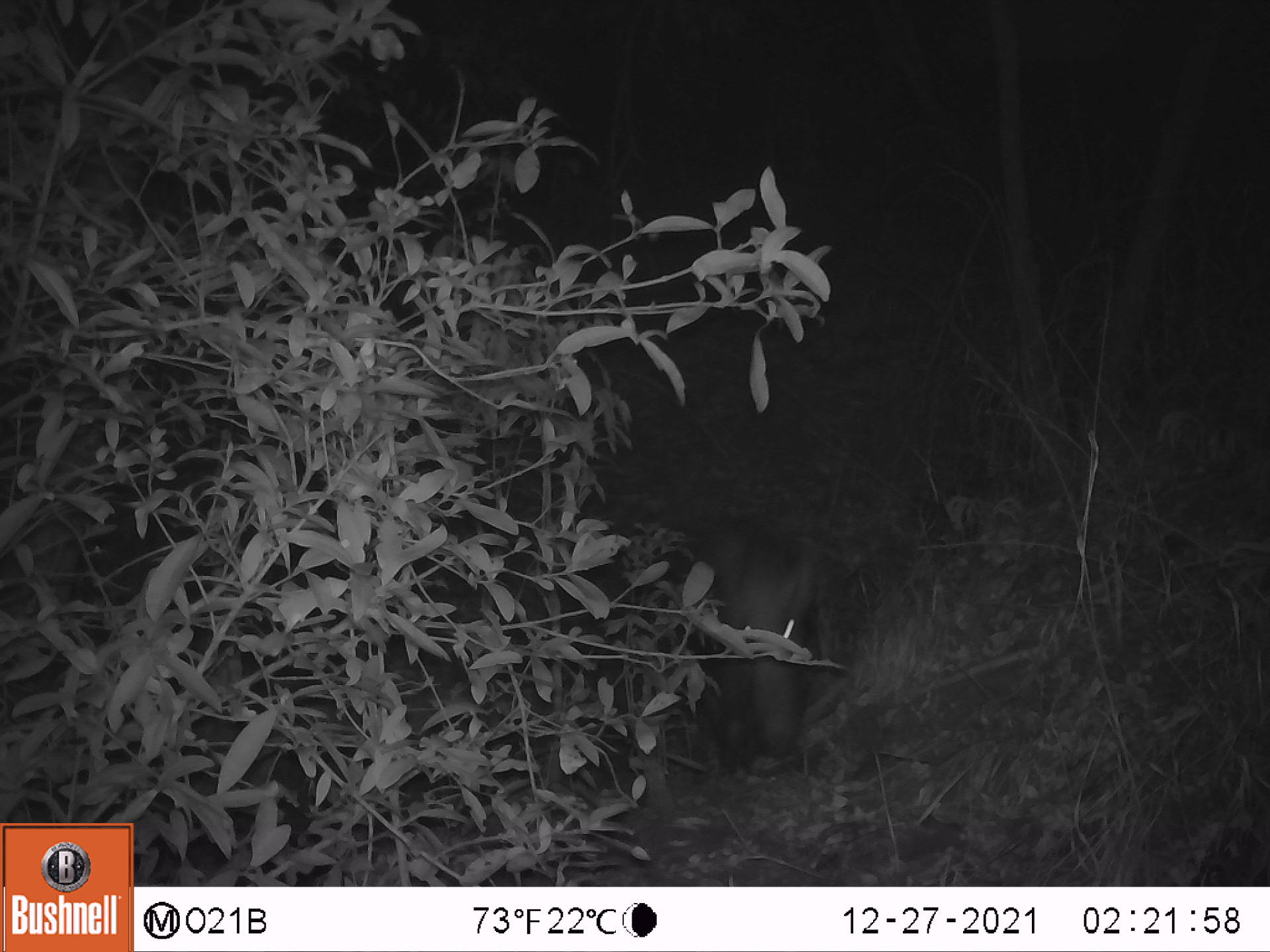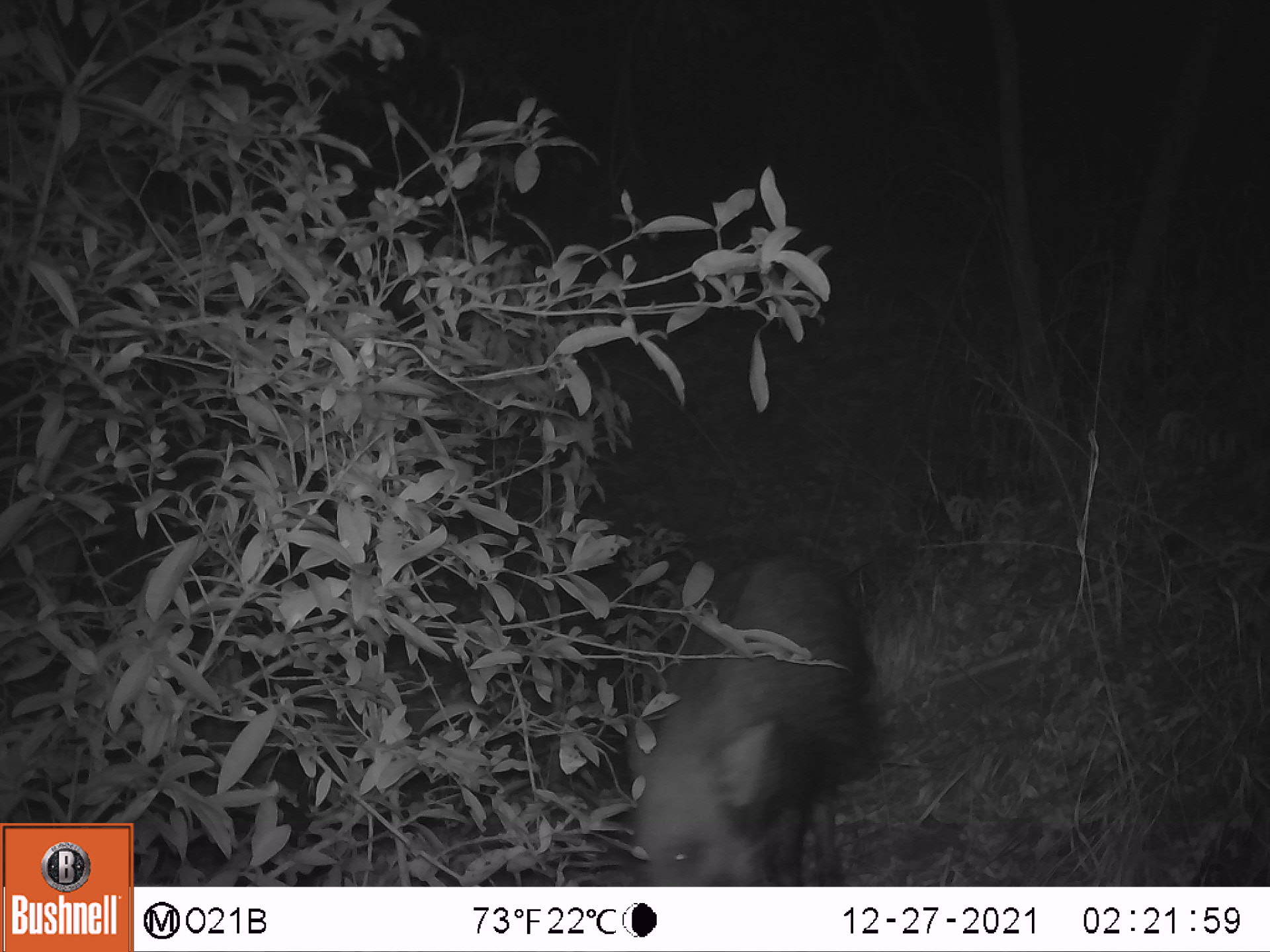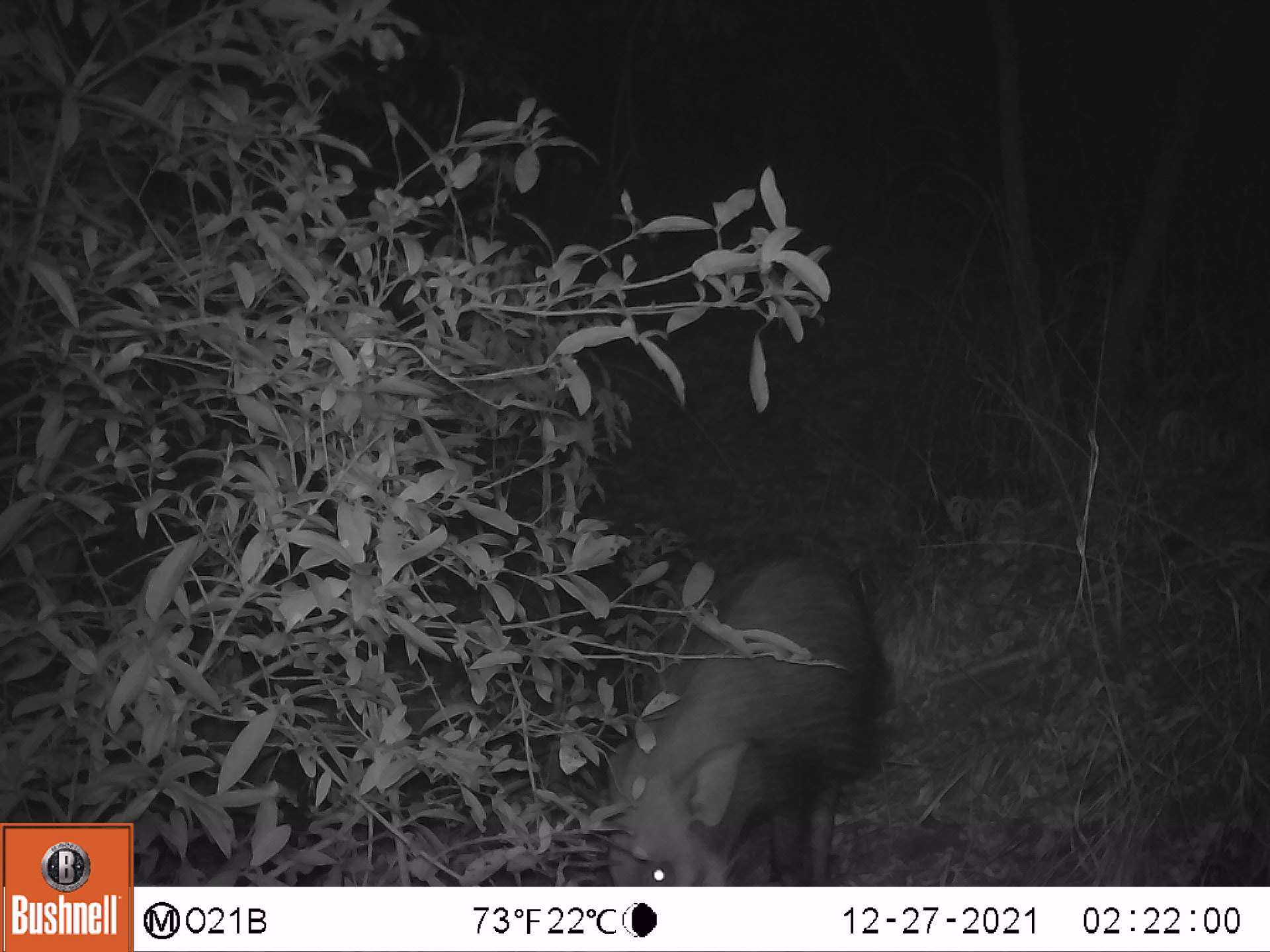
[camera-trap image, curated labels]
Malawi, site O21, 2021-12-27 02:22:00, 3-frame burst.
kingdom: Animalia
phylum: Chordata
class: Mammalia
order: Artiodactyla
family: Suidae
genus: Potamochoerus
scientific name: Potamochoerus larvatus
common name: bushpig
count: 1